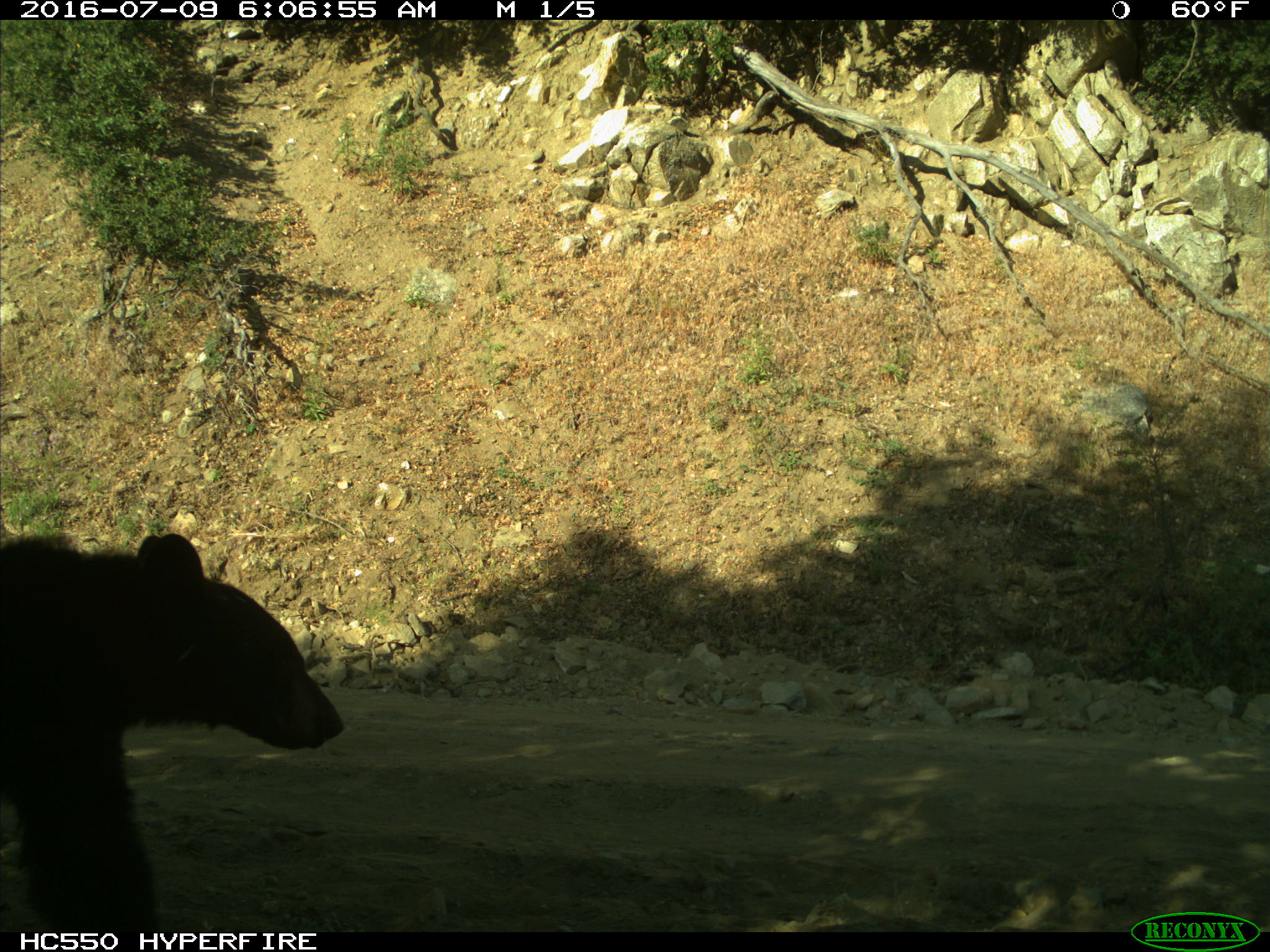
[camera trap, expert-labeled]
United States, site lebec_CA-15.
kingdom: Animalia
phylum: Chordata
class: Mammalia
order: Carnivora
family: Ursidae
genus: Ursus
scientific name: Ursus americanus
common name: american black bear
Ursus americanus (american black bear).